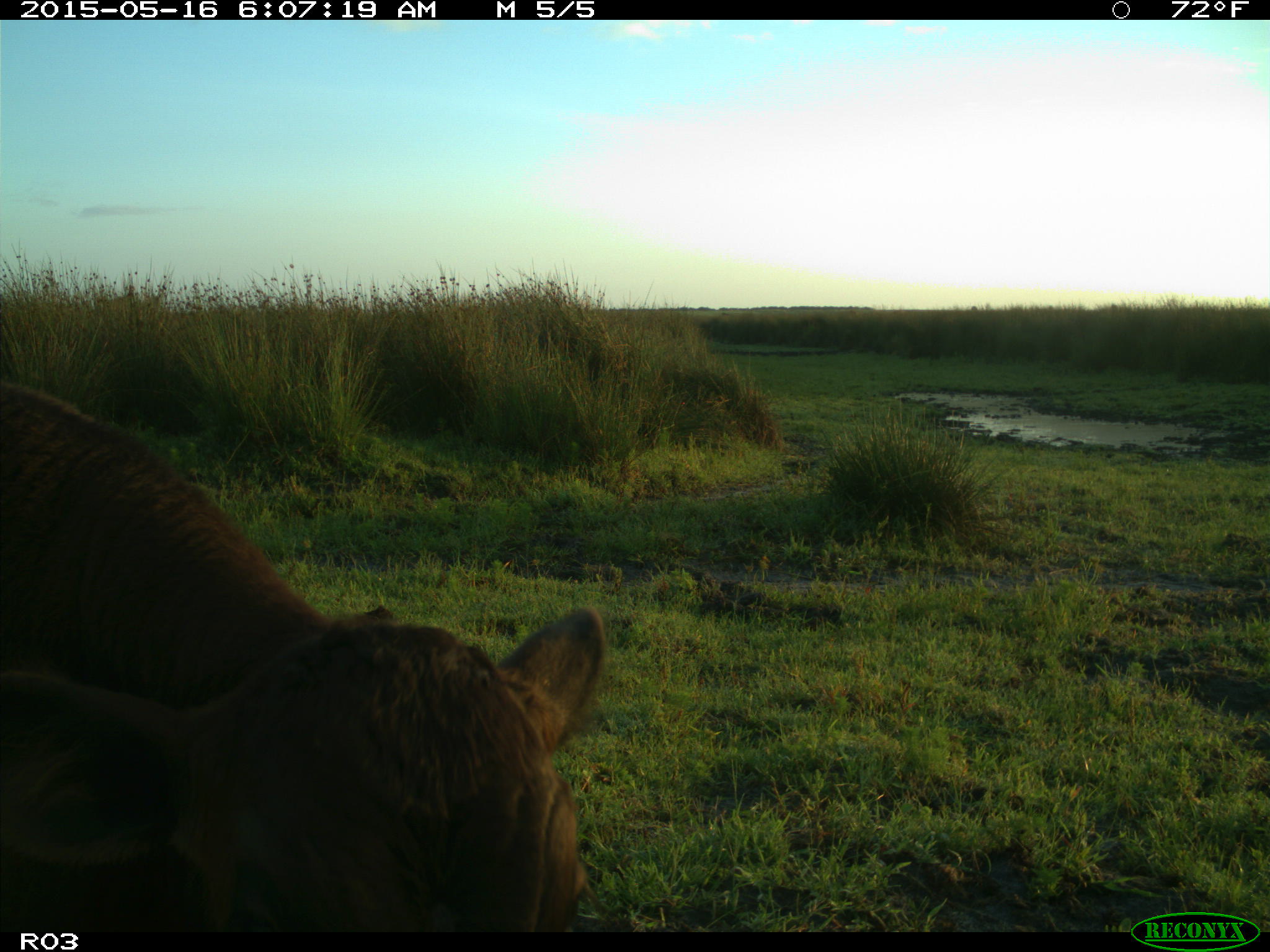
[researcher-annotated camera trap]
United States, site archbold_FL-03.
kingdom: Animalia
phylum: Chordata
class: Mammalia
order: Artiodactyla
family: Bovidae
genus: Bos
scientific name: Bos taurus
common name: domestic cow